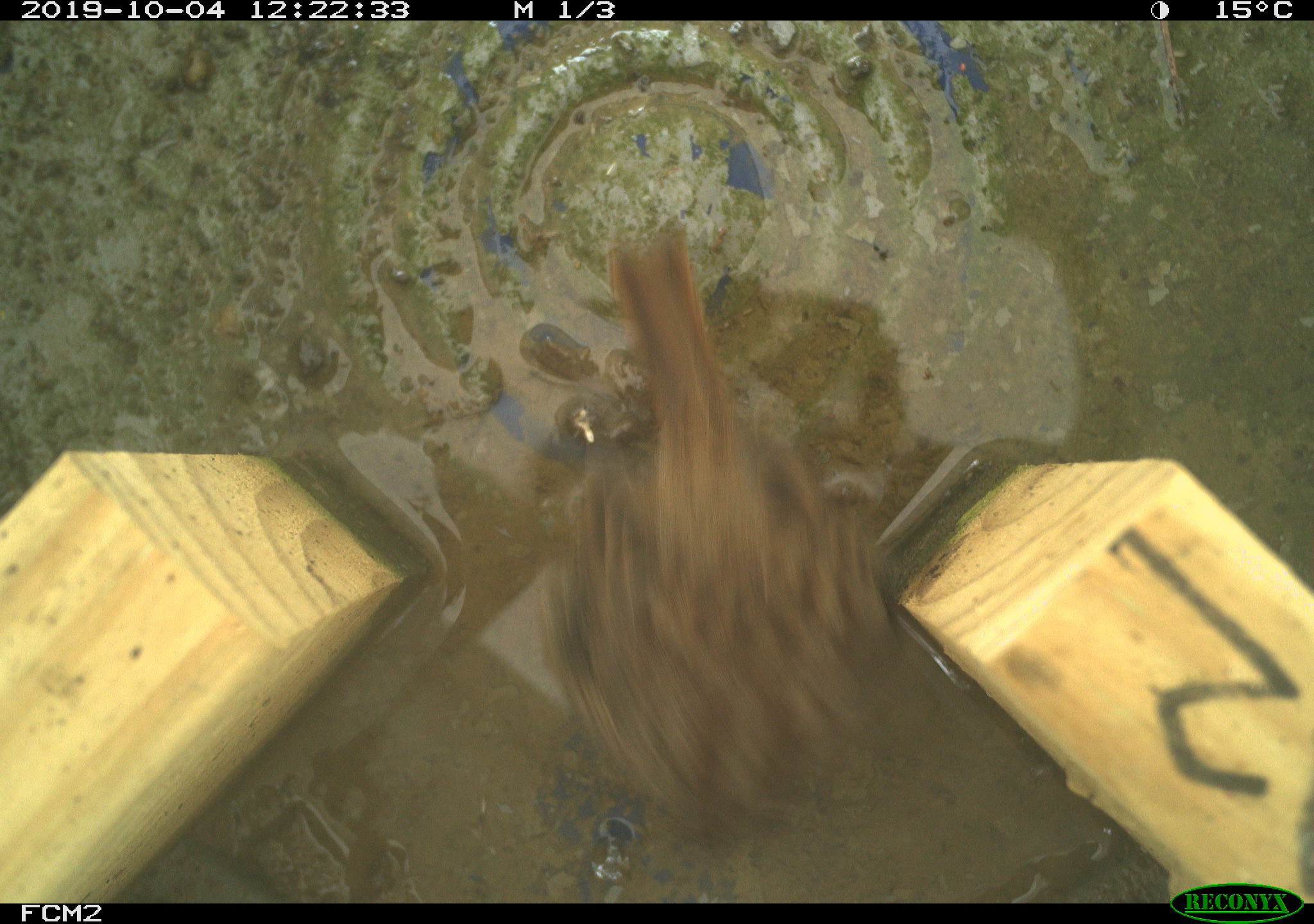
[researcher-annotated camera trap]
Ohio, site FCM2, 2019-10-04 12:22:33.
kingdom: Animalia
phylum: Chordata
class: Aves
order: Passeriformes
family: Passerellidae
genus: Melospiza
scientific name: Melospiza melodia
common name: song sparrow